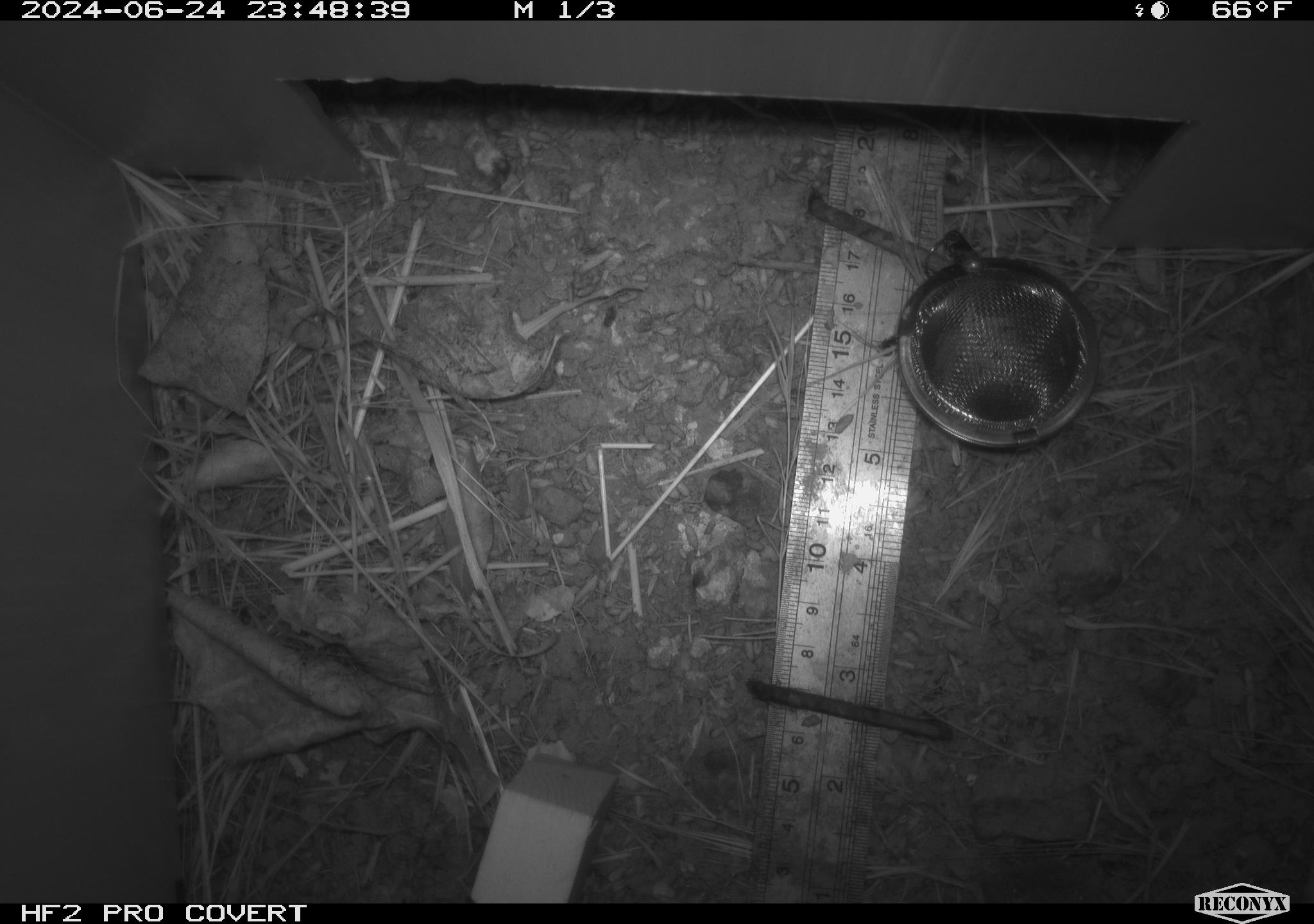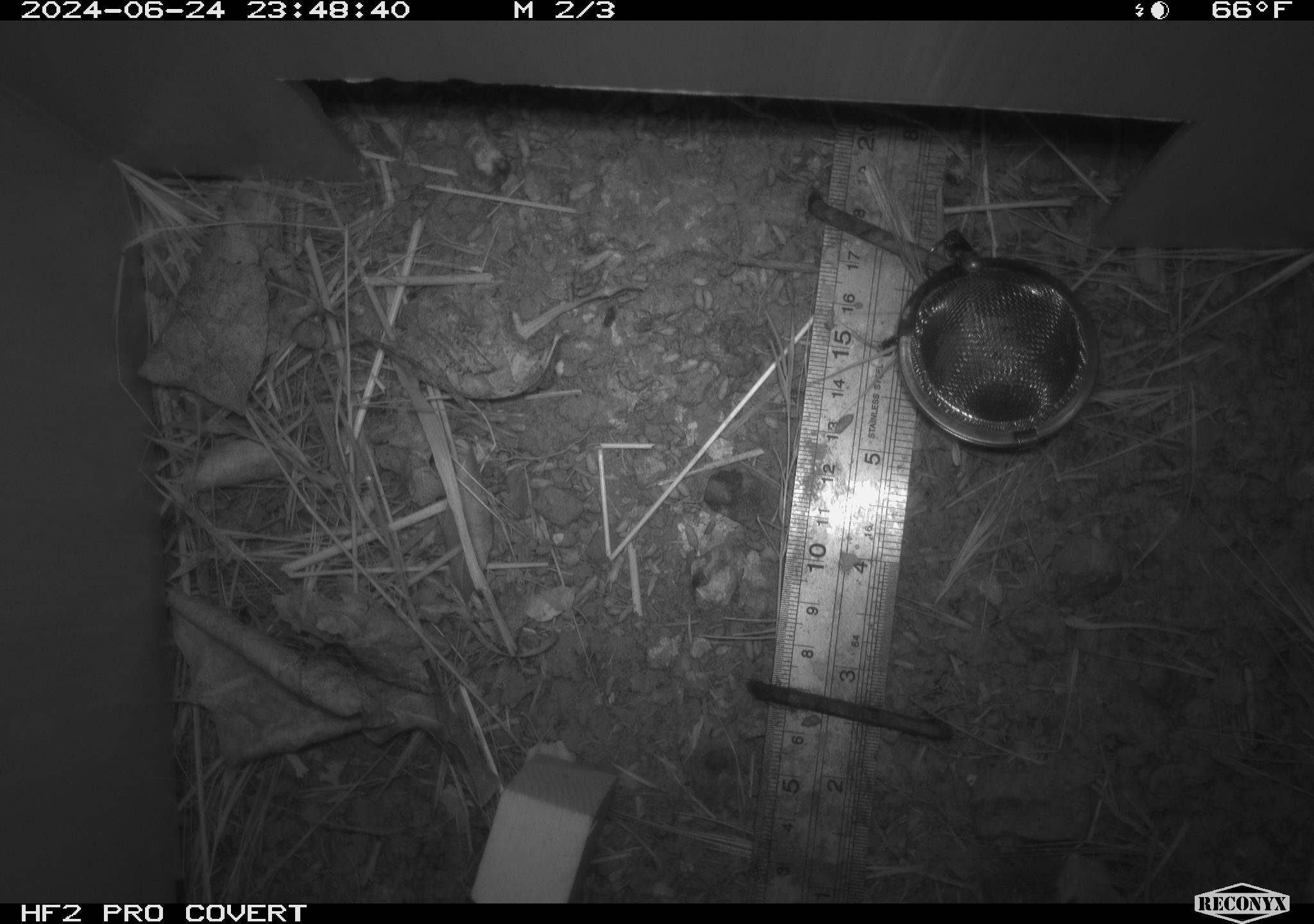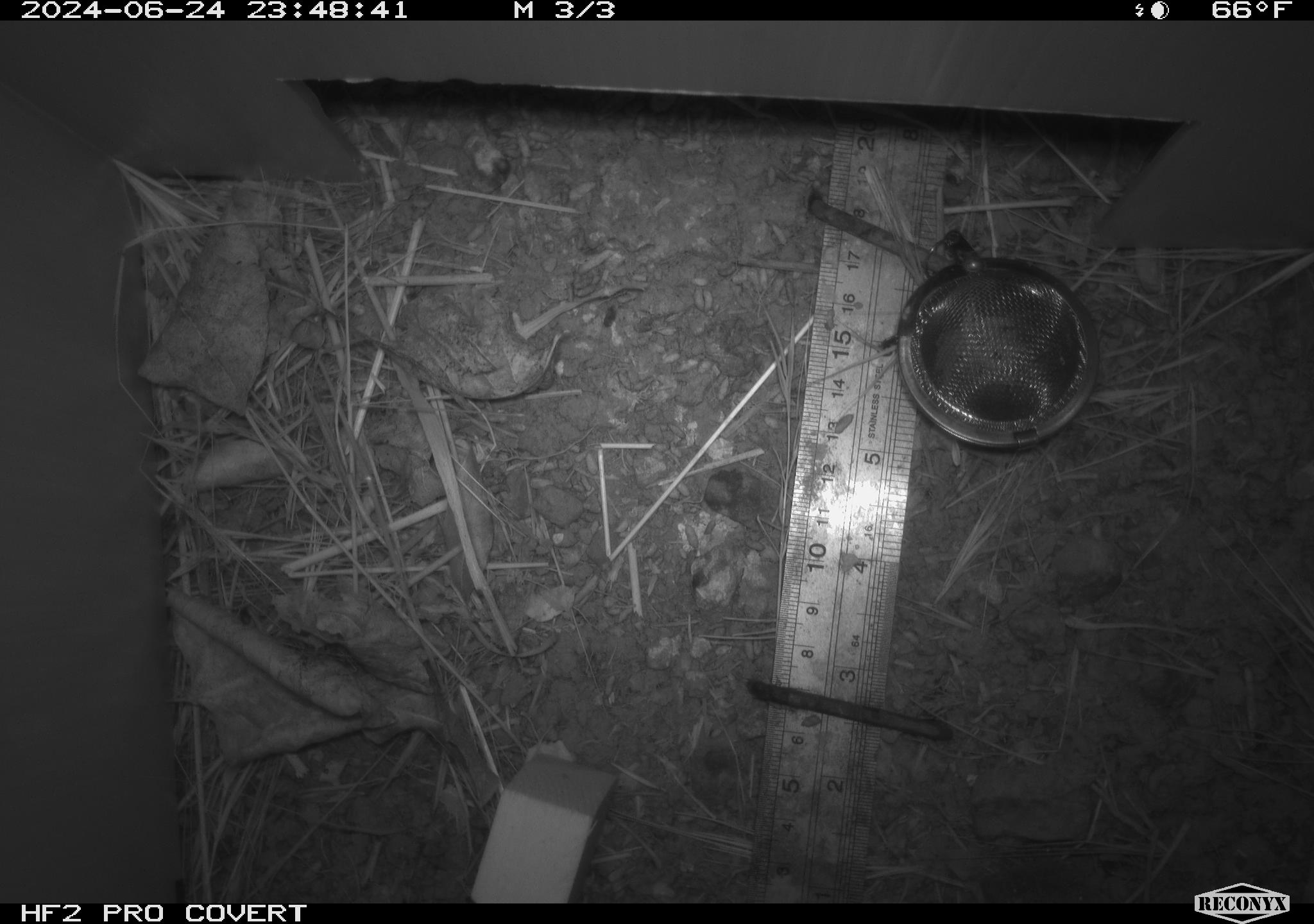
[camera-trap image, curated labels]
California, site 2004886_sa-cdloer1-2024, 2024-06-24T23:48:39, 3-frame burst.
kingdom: Animalia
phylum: Chordata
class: Mammalia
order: Rodentia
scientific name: Rodentia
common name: mouse species